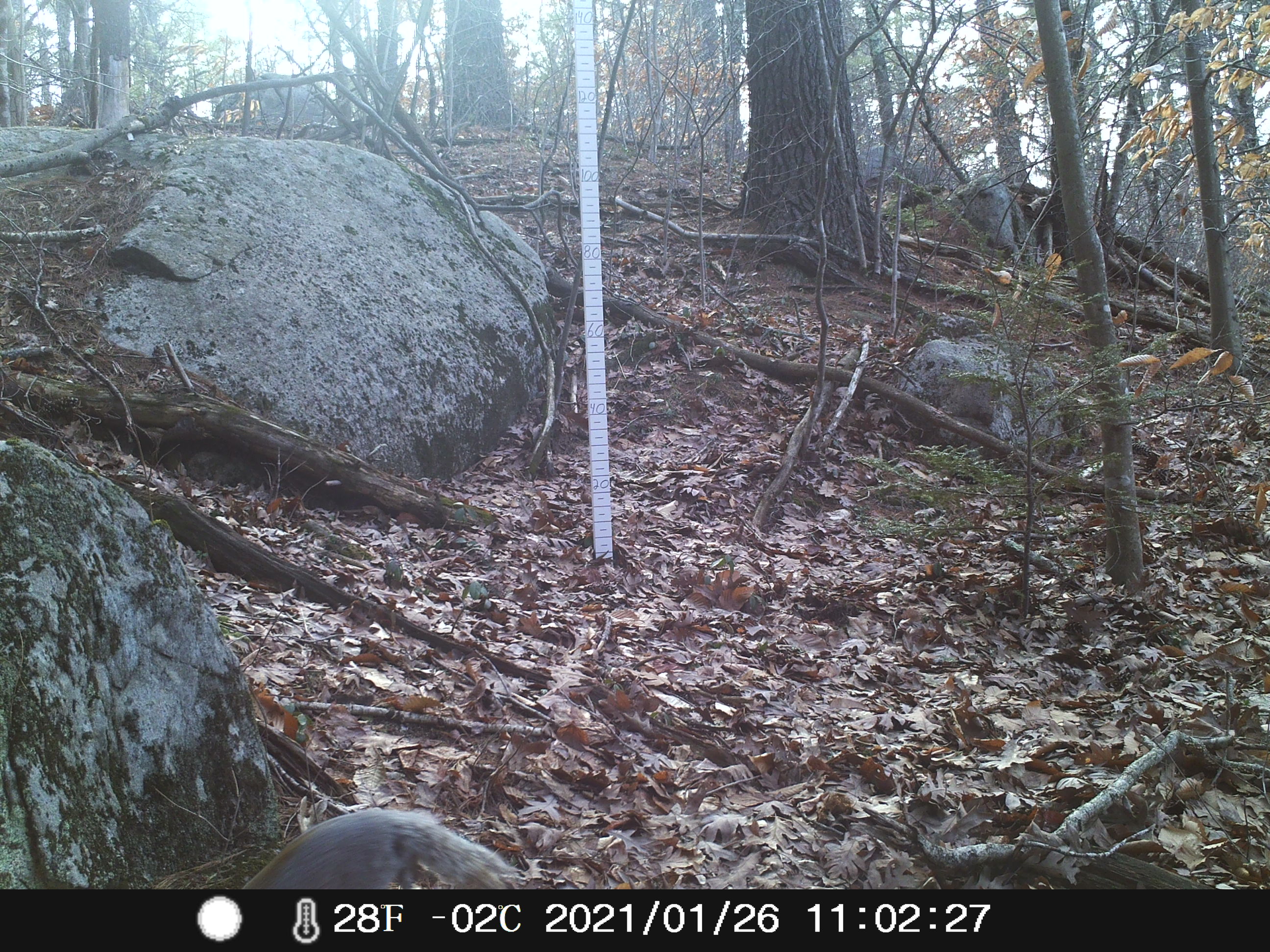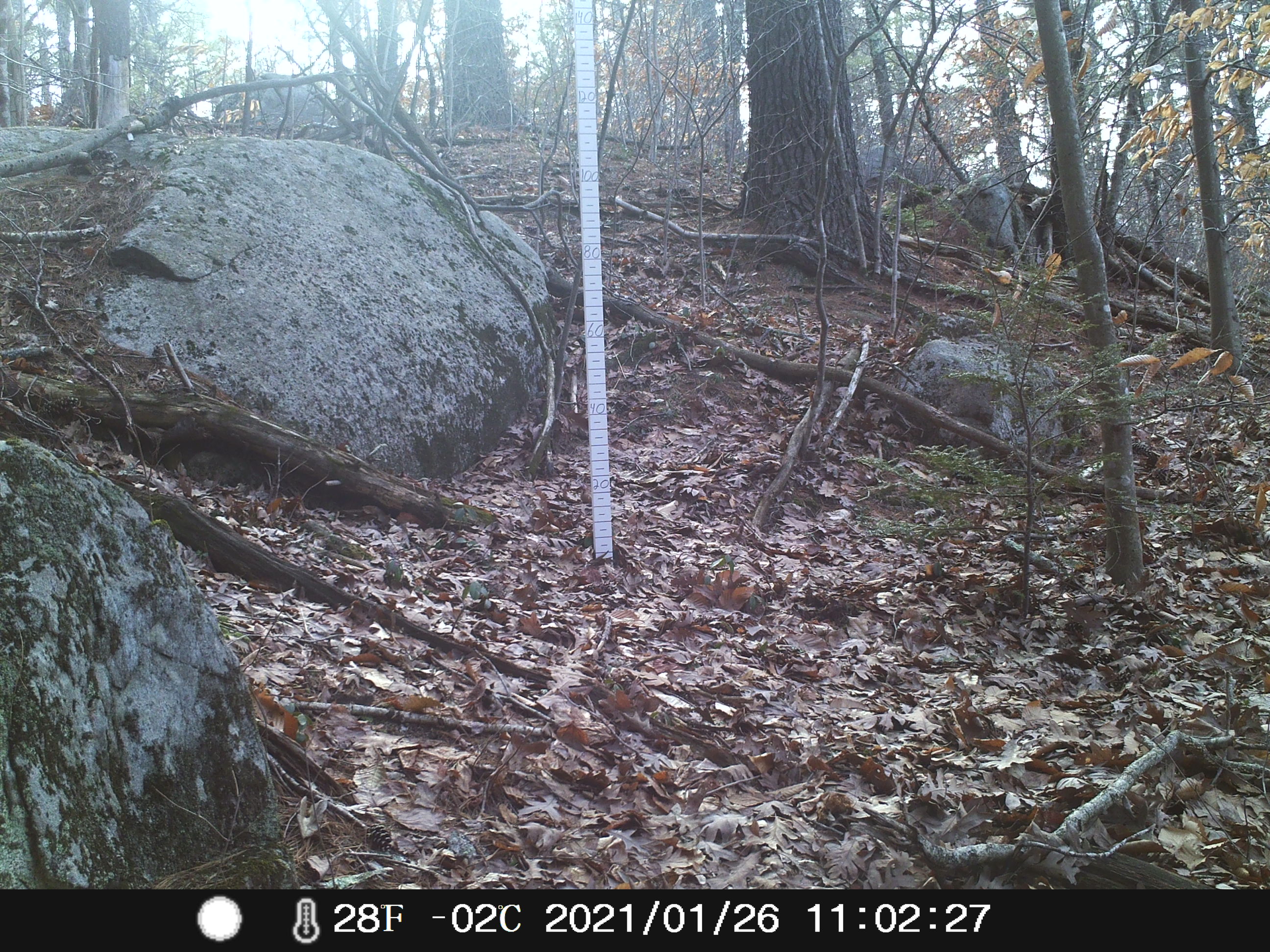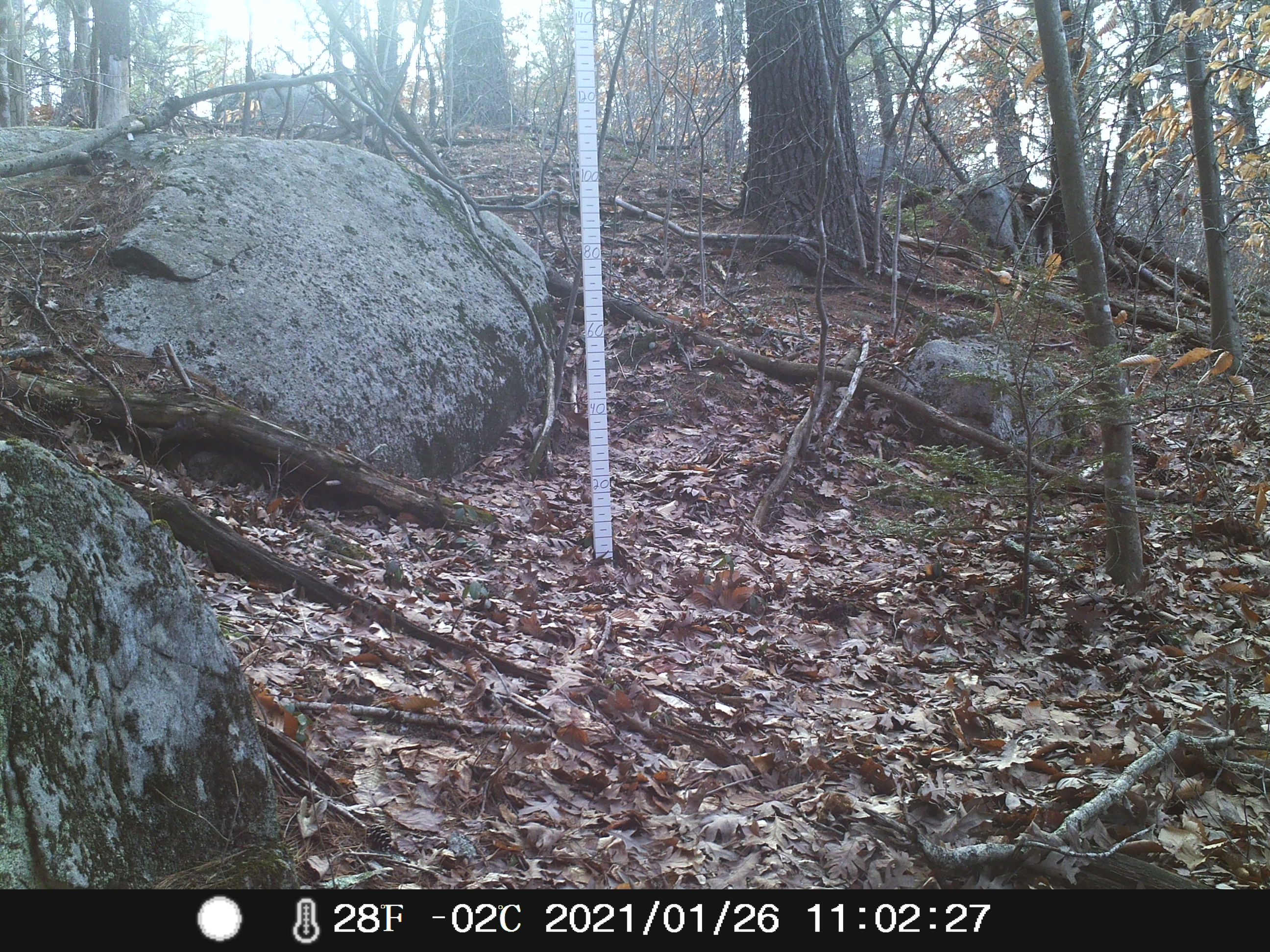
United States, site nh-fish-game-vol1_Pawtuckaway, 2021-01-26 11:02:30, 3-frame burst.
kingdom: Animalia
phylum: Chordata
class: Mammalia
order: Rodentia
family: Sciuridae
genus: Sciurus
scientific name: Sciurus carolinensis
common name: gray squirrel